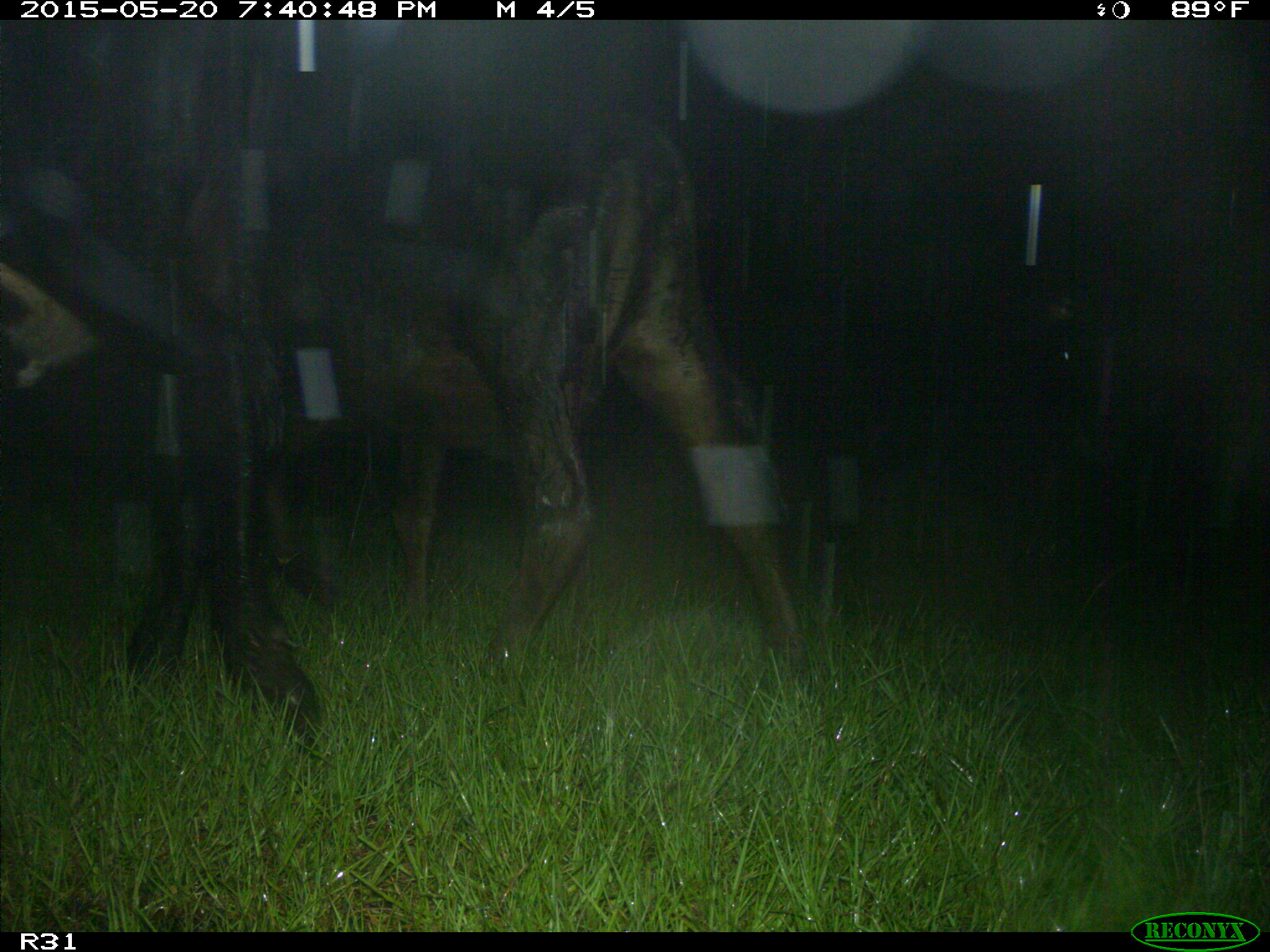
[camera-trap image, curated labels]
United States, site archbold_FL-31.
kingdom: Animalia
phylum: Chordata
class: Mammalia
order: Artiodactyla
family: Bovidae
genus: Bos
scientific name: Bos taurus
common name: domestic cow